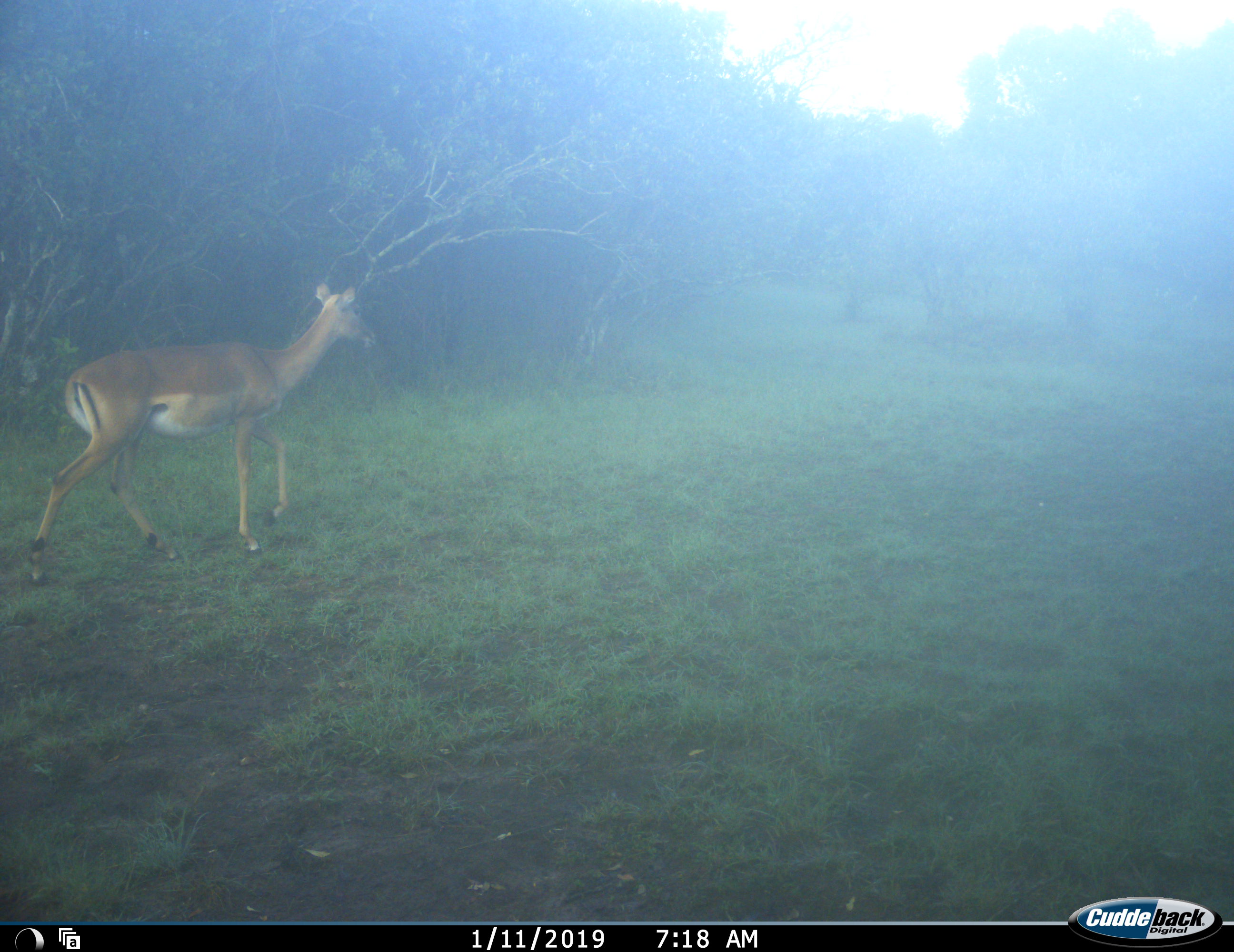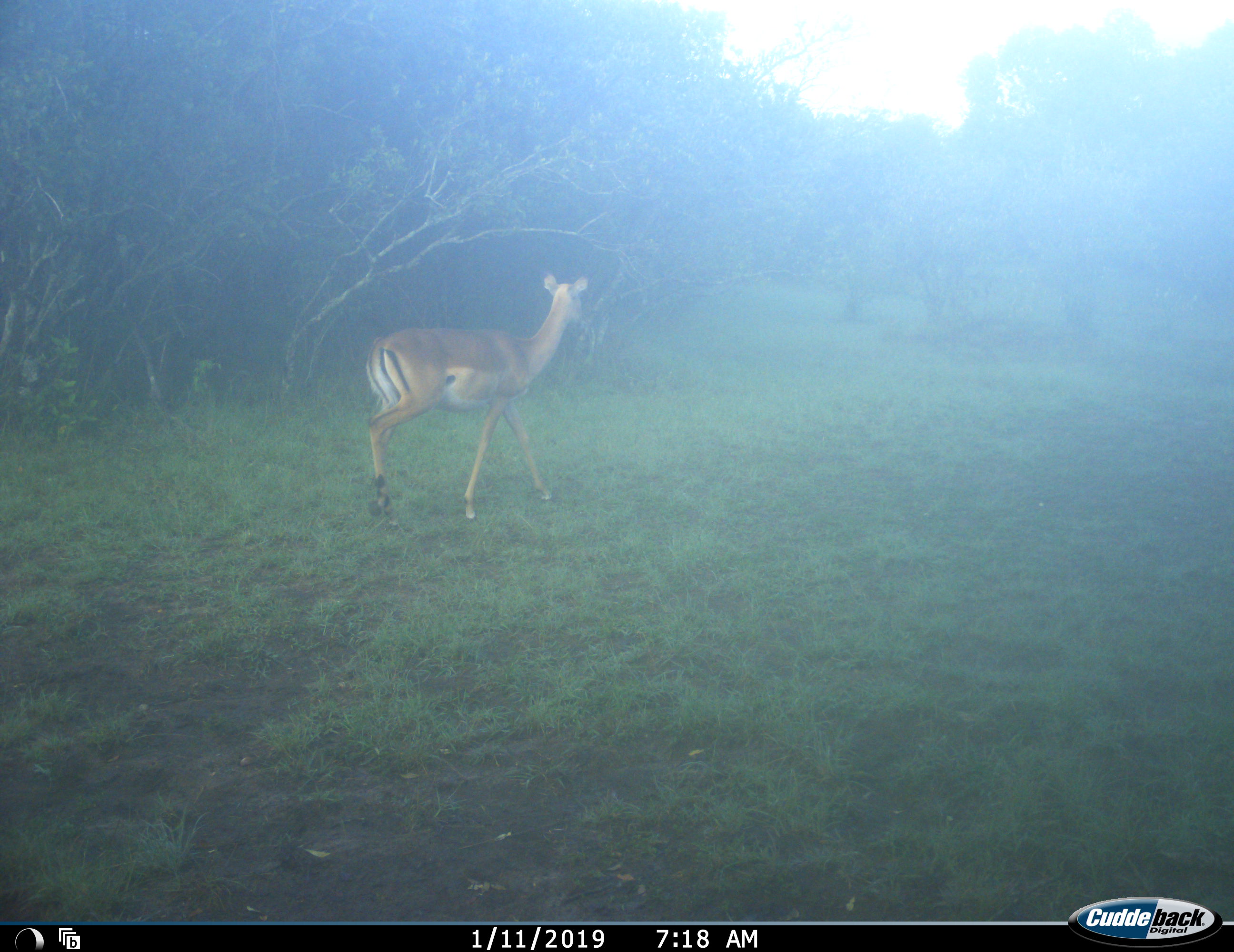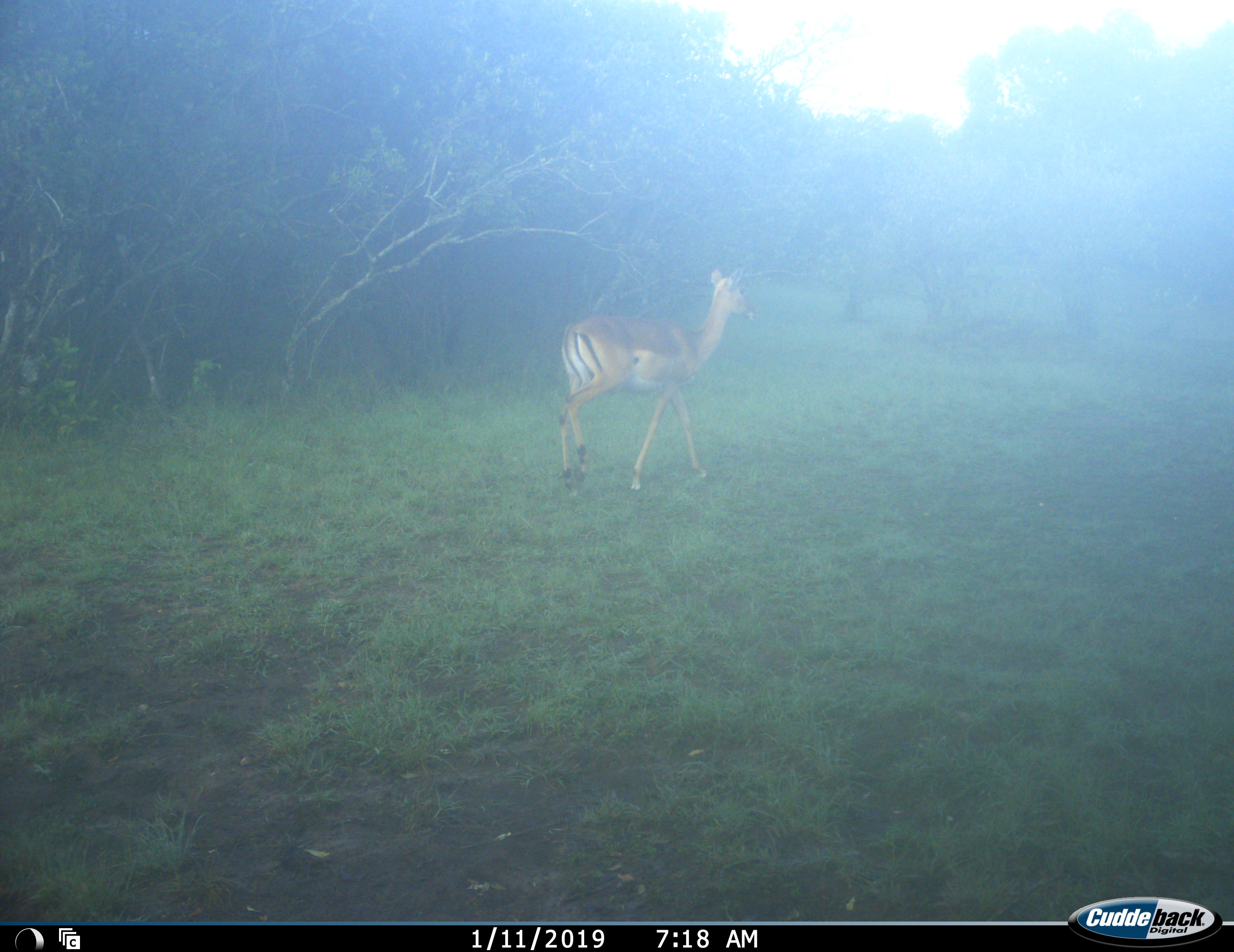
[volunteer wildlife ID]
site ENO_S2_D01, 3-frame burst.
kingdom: Animalia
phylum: Chordata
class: Mammalia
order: Artiodactyla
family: Bovidae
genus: Aepyceros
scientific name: Aepyceros melampus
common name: impala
Impala (Aepyceros melampus), count 1. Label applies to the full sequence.